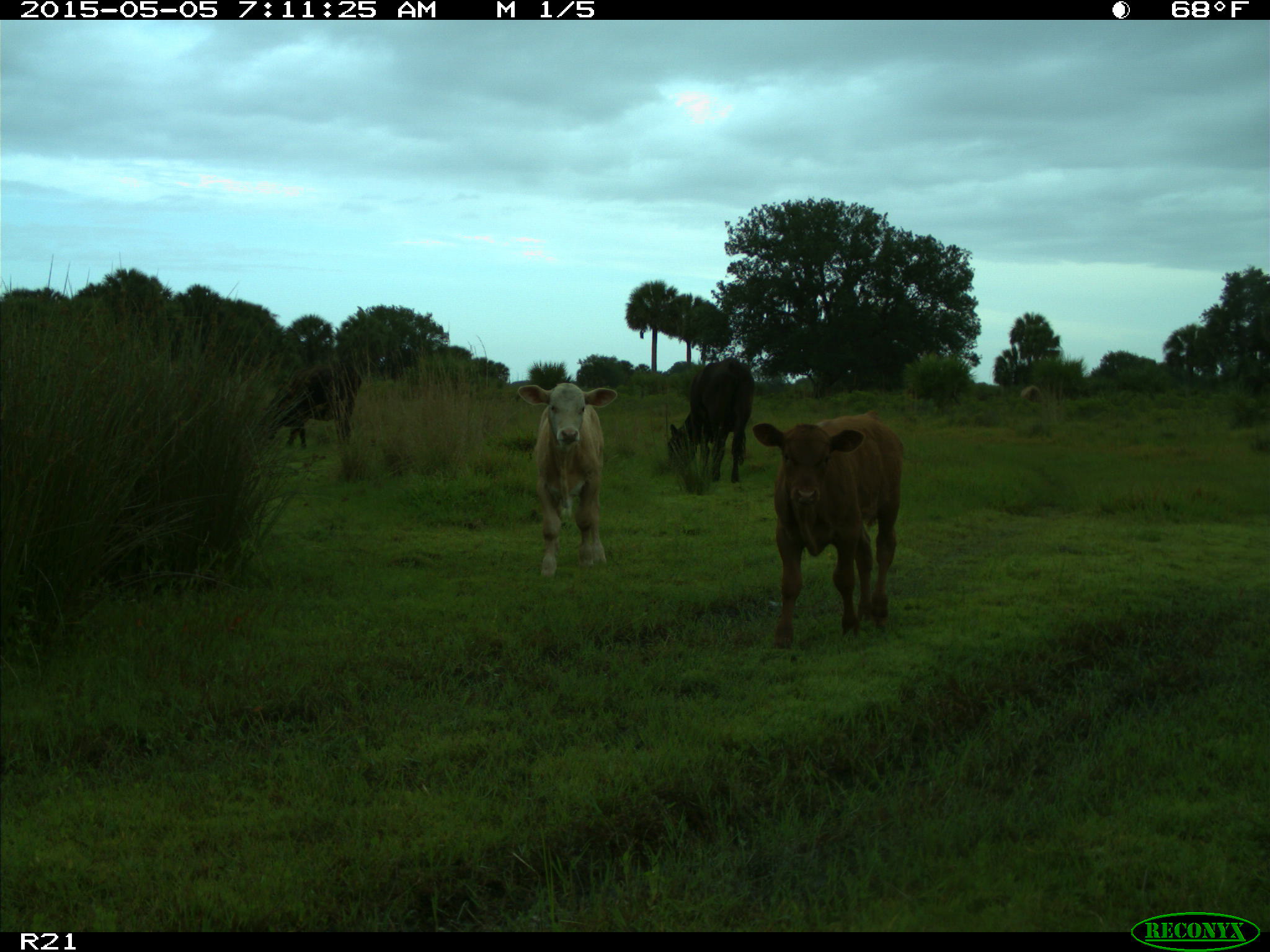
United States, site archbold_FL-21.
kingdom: Animalia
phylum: Chordata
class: Mammalia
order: Artiodactyla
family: Bovidae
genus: Bos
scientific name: Bos taurus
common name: domestic cow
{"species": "Bos taurus (domestic cow)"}